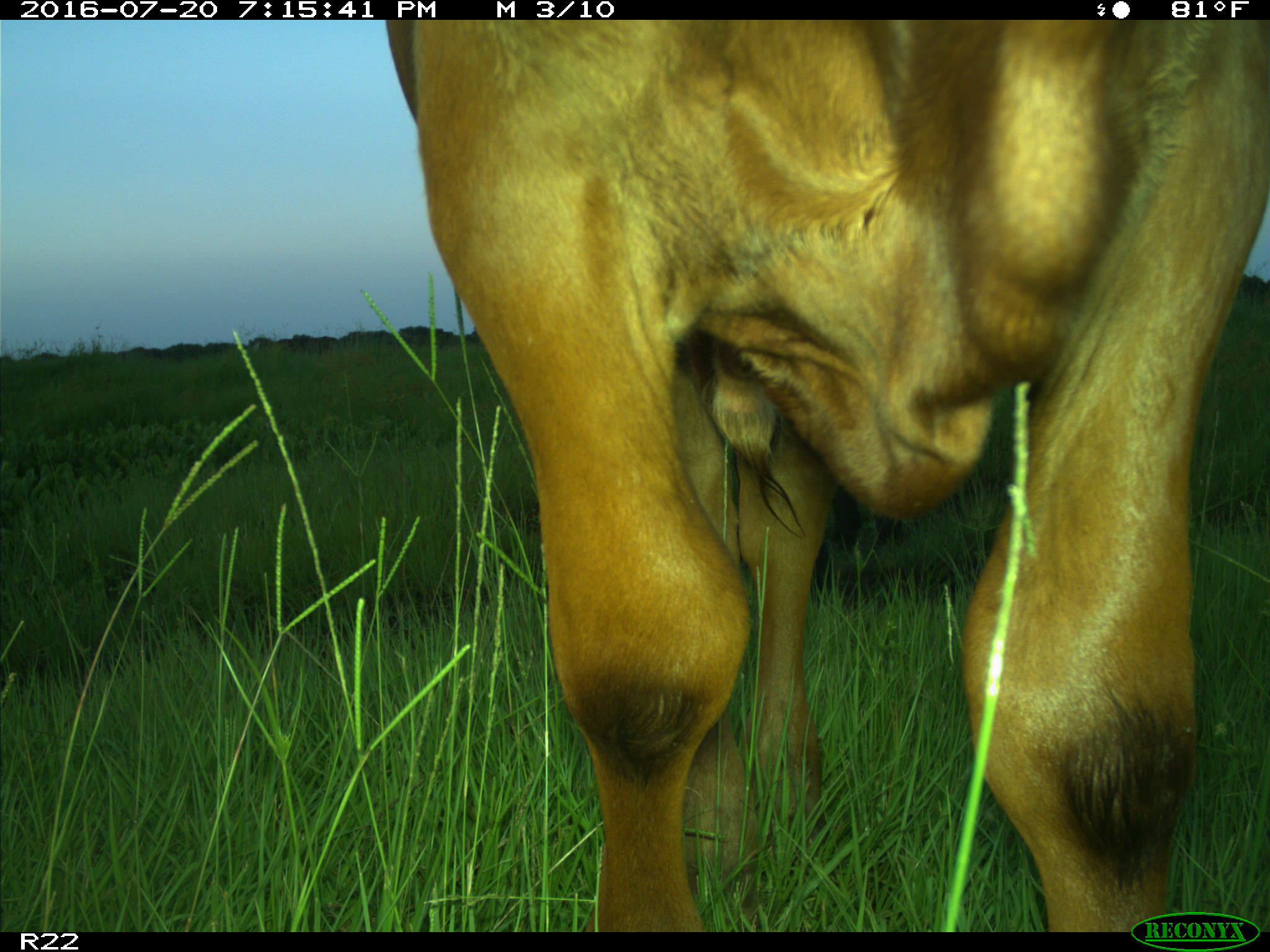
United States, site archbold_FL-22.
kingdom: Animalia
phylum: Chordata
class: Mammalia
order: Artiodactyla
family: Bovidae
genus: Bos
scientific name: Bos taurus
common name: domestic cow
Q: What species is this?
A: Bos taurus (domestic cow).